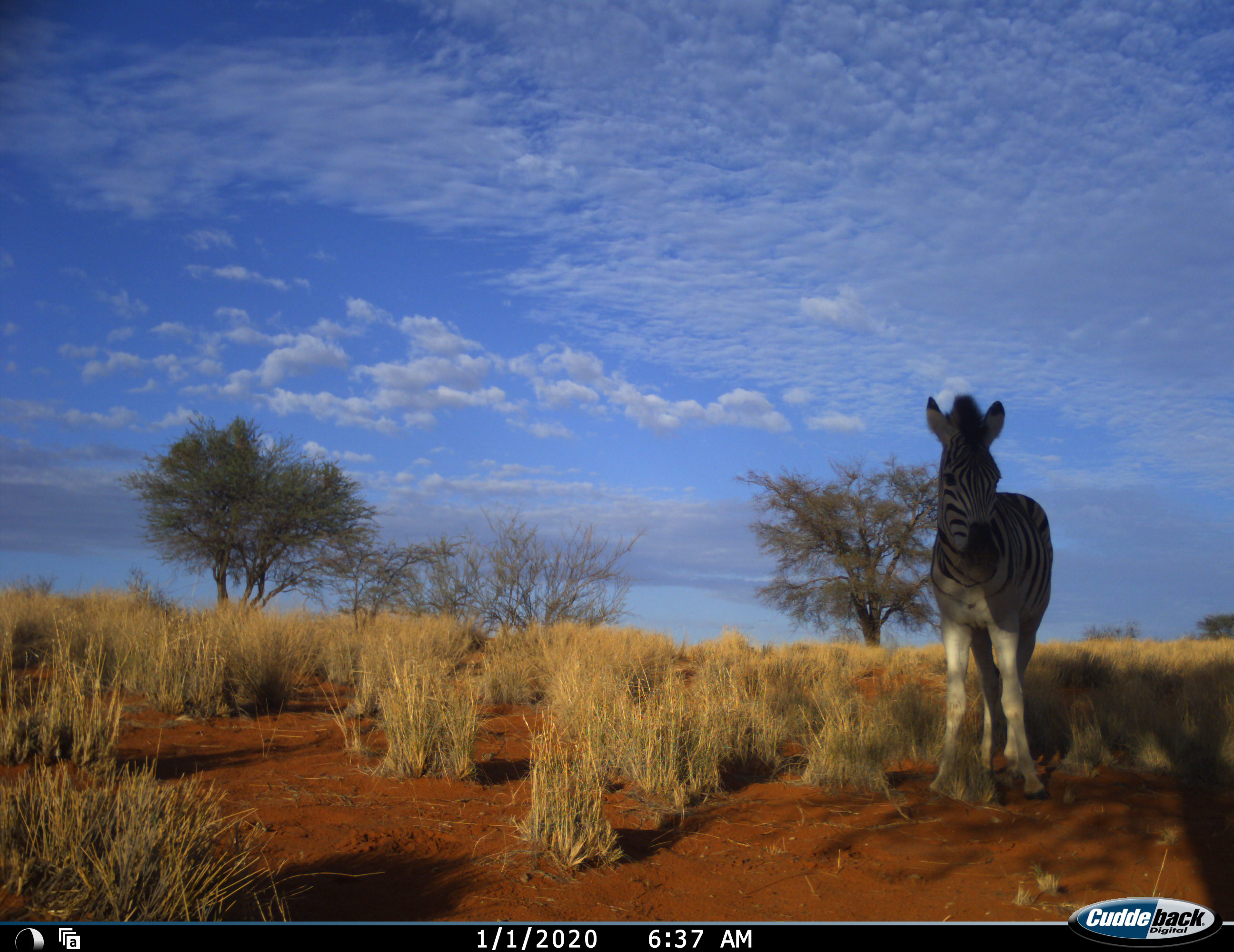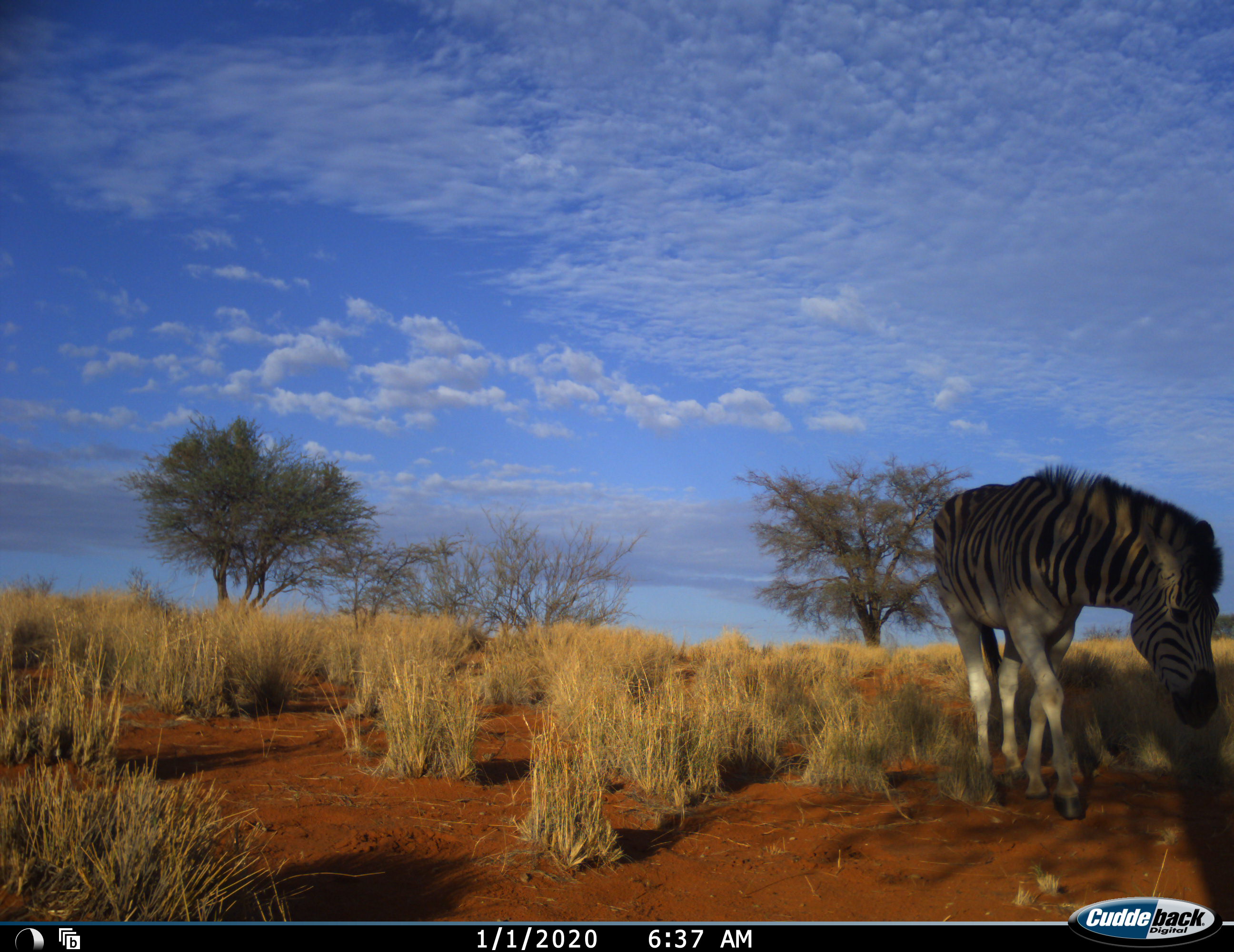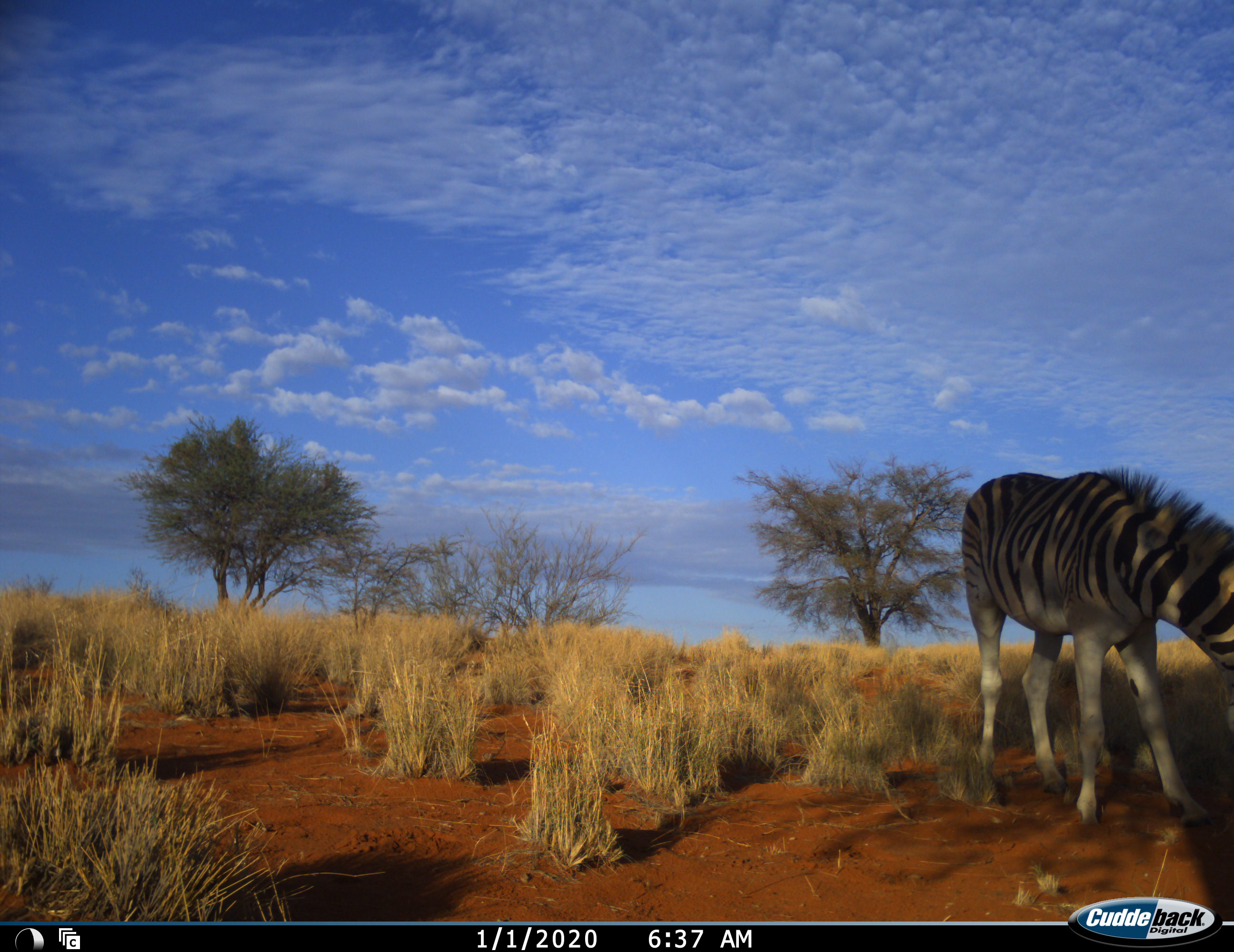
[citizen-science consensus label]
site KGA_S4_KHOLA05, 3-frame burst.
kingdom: Animalia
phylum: Chordata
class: Mammalia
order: Perissodactyla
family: Equidae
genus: Equus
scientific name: Equus quagga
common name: plains zebra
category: zebraplains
Zebraplains (plains zebra) (Equus quagga), count 1. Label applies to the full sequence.